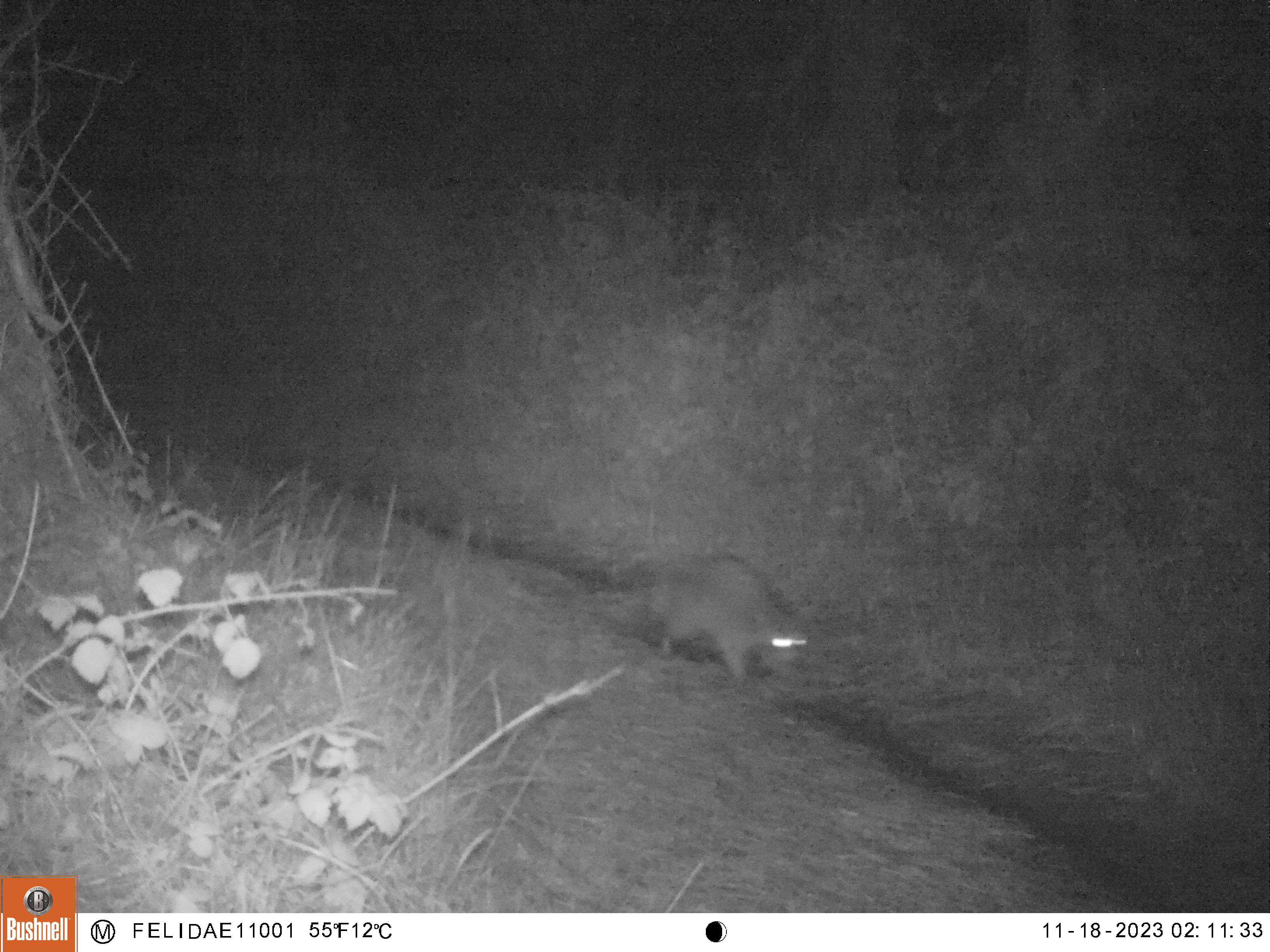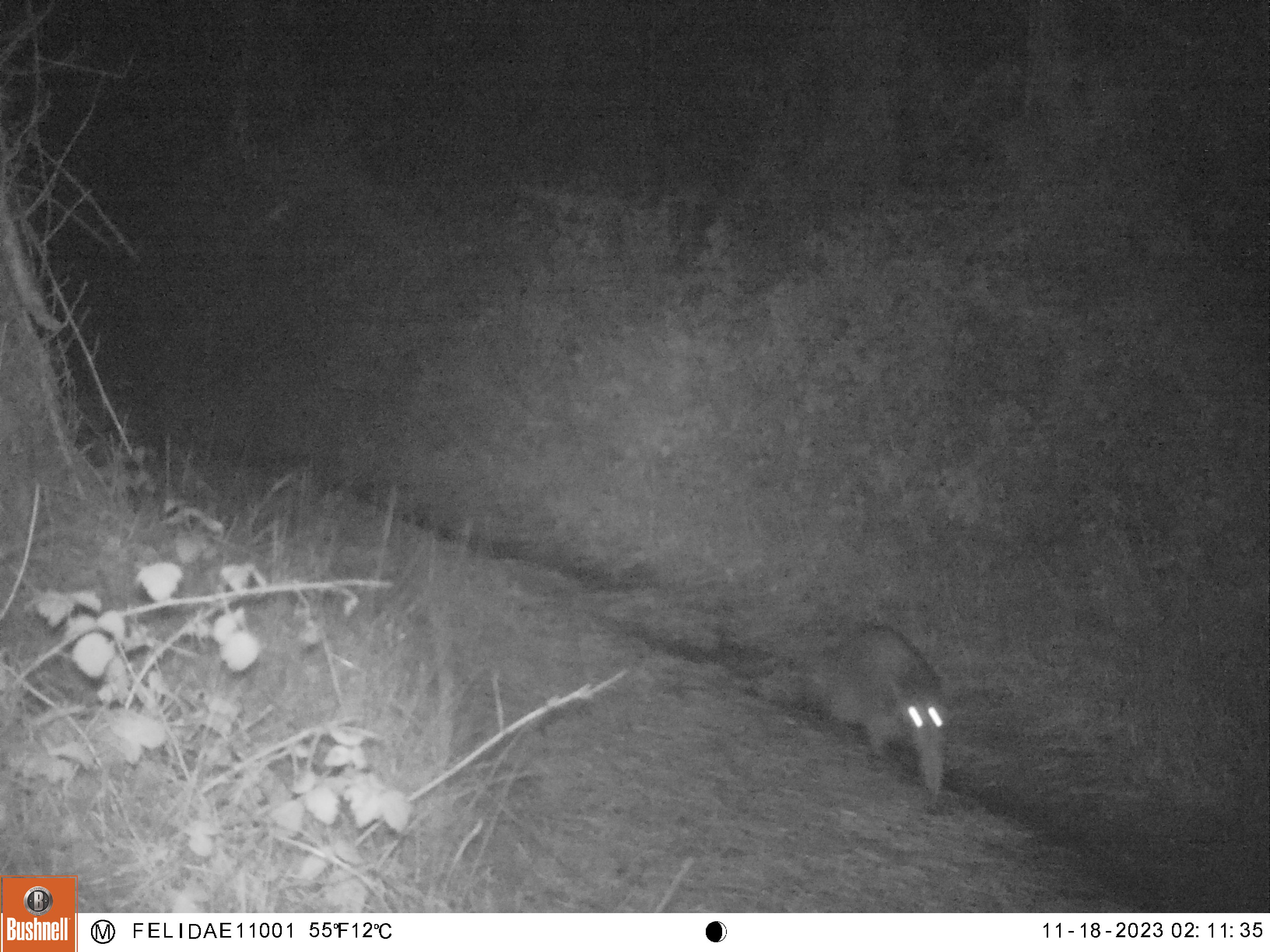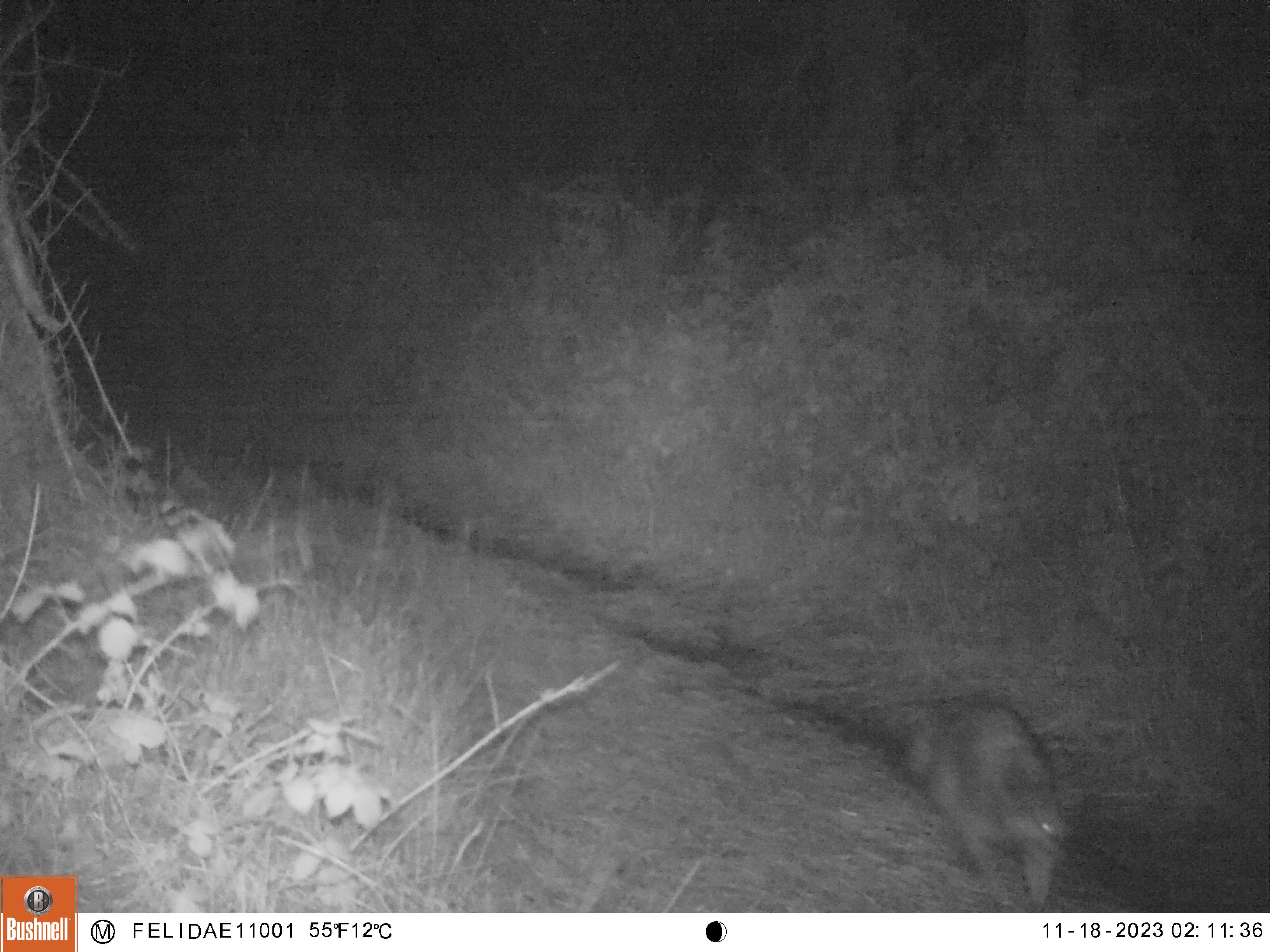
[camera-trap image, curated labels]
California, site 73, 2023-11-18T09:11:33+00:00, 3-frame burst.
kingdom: Animalia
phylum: Chordata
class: Mammalia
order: Carnivora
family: Procyonidae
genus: Procyon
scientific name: Procyon lotor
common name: raccoon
Raccoon (Procyon lotor).